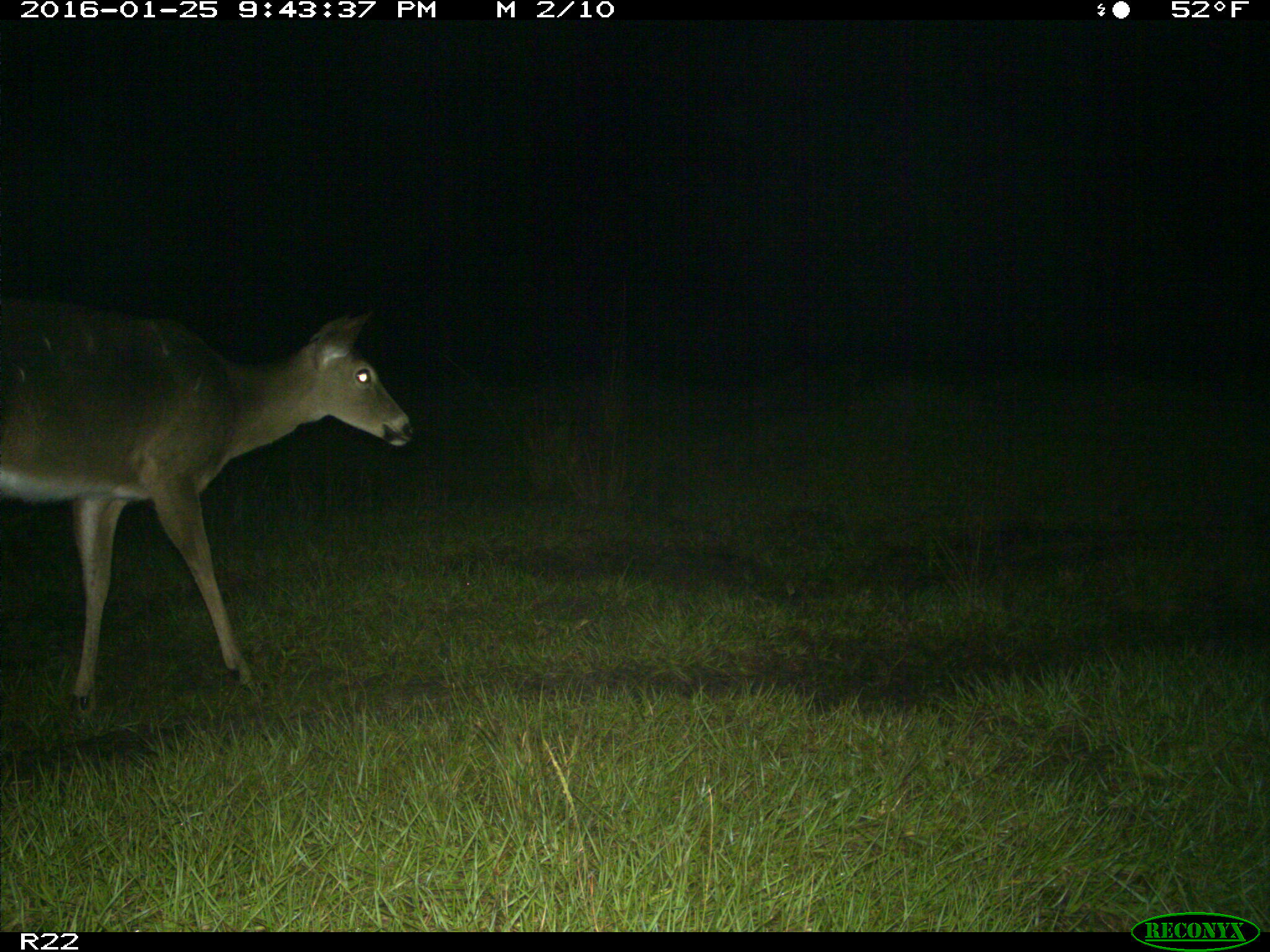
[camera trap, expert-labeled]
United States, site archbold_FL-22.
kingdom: Animalia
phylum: Chordata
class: Mammalia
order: Artiodactyla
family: Cervidae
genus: Odocoileus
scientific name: Odocoileus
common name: deer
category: unidentified deer